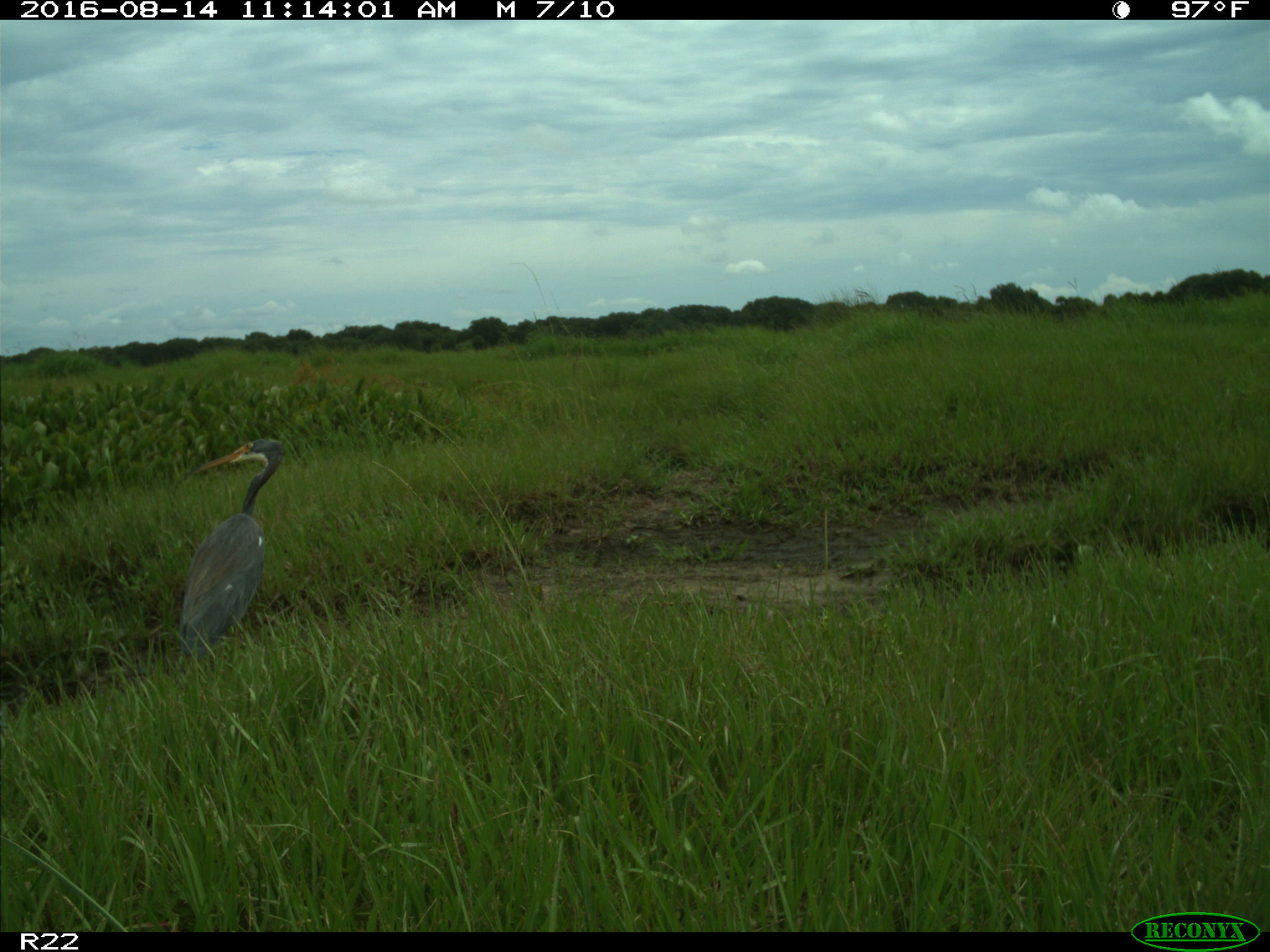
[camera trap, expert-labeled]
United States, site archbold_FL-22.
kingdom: Animalia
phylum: Chordata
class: Aves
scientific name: Aves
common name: birds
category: unidentified bird